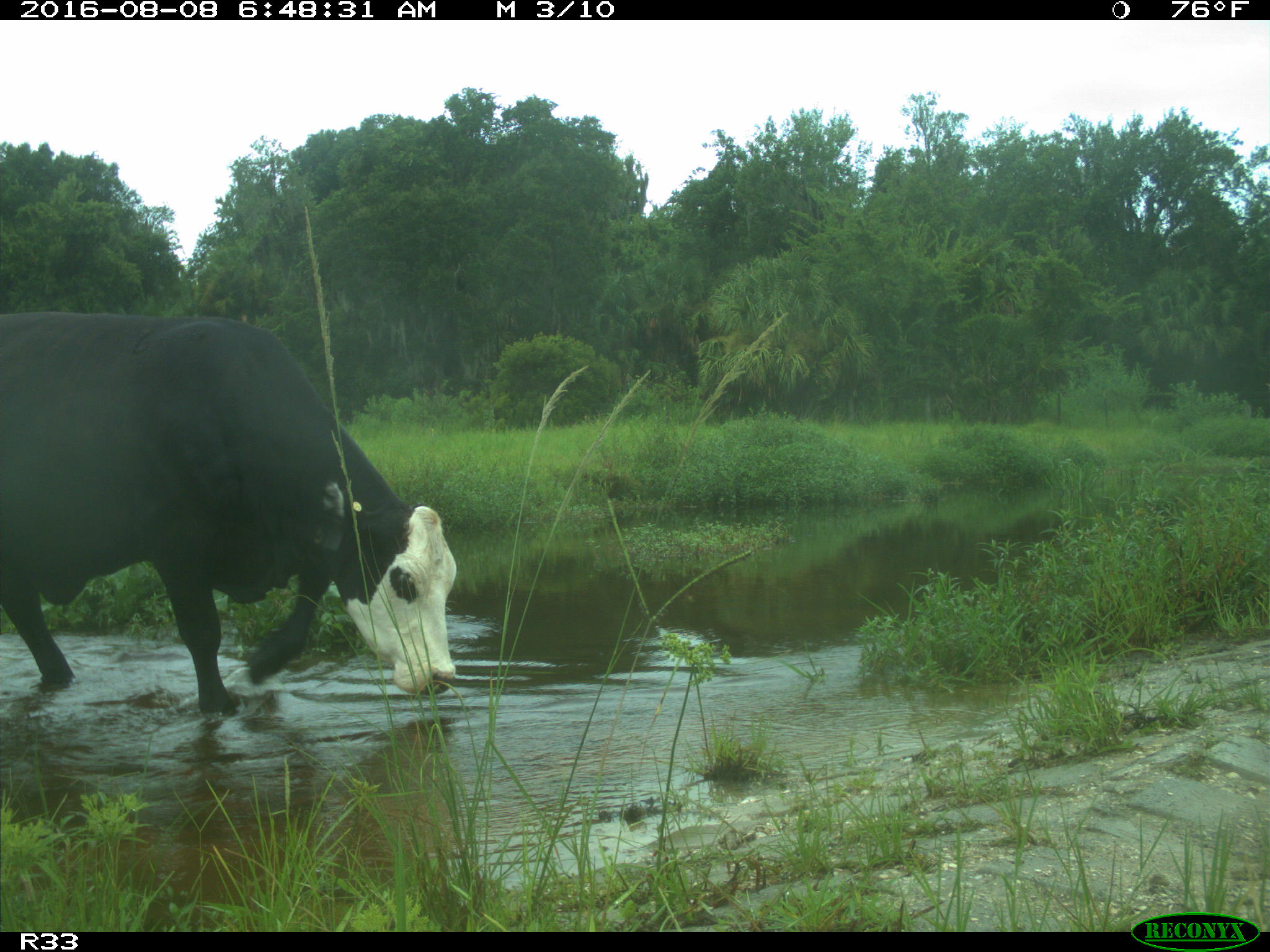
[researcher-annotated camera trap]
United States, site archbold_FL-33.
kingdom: Animalia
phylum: Chordata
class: Mammalia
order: Artiodactyla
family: Bovidae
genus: Bos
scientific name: Bos taurus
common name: domestic cow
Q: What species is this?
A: Bos taurus (domestic cow).